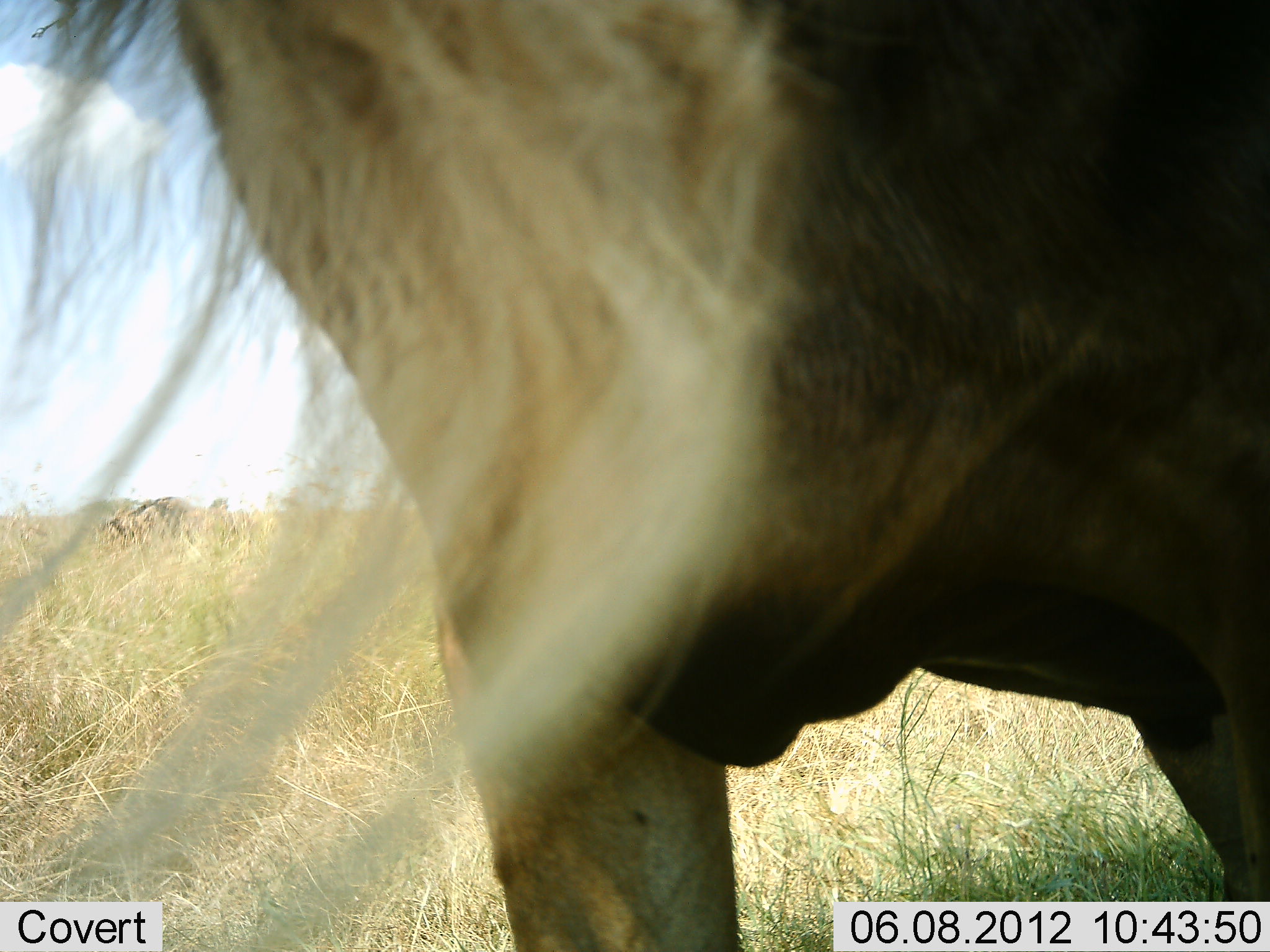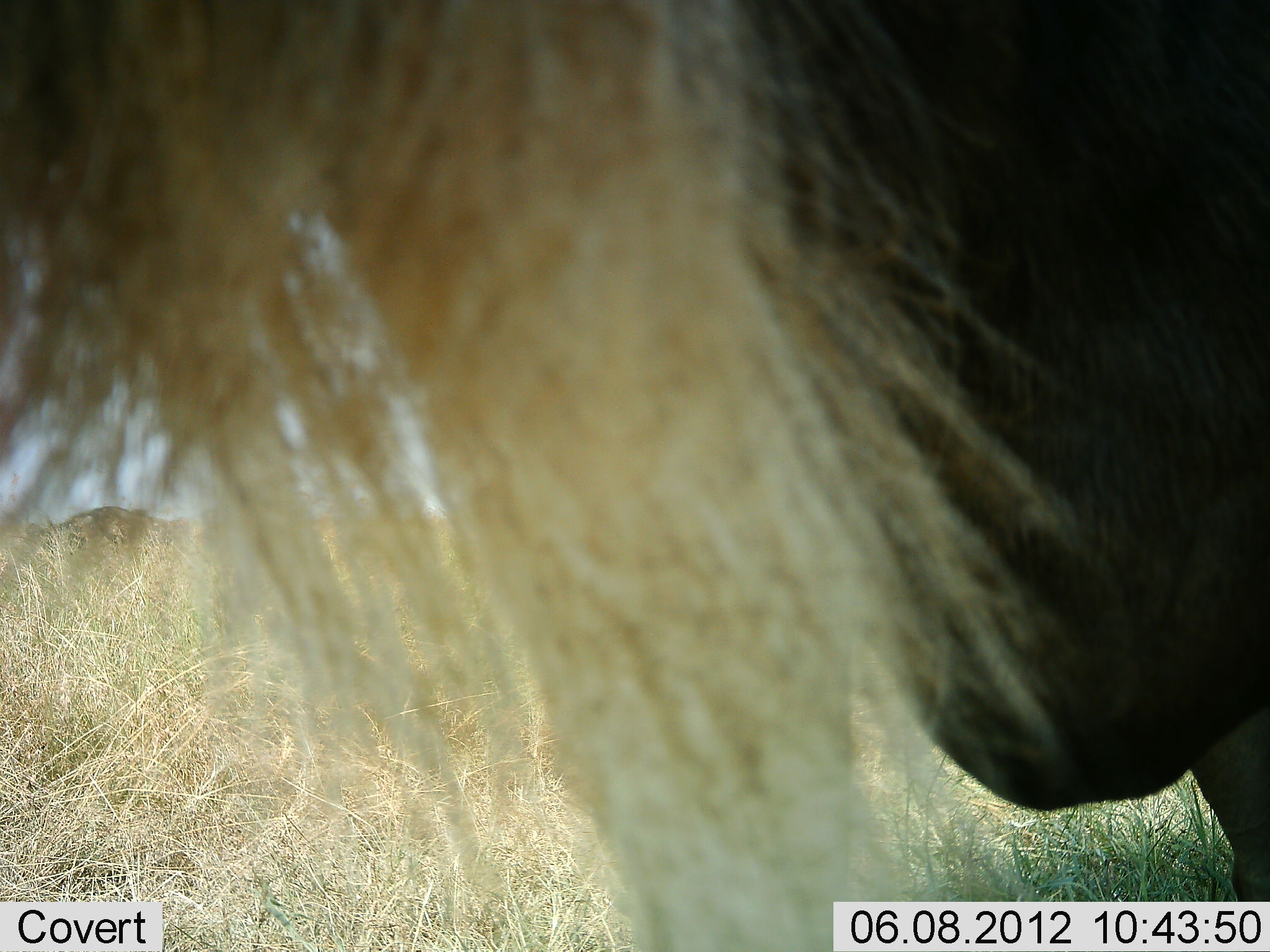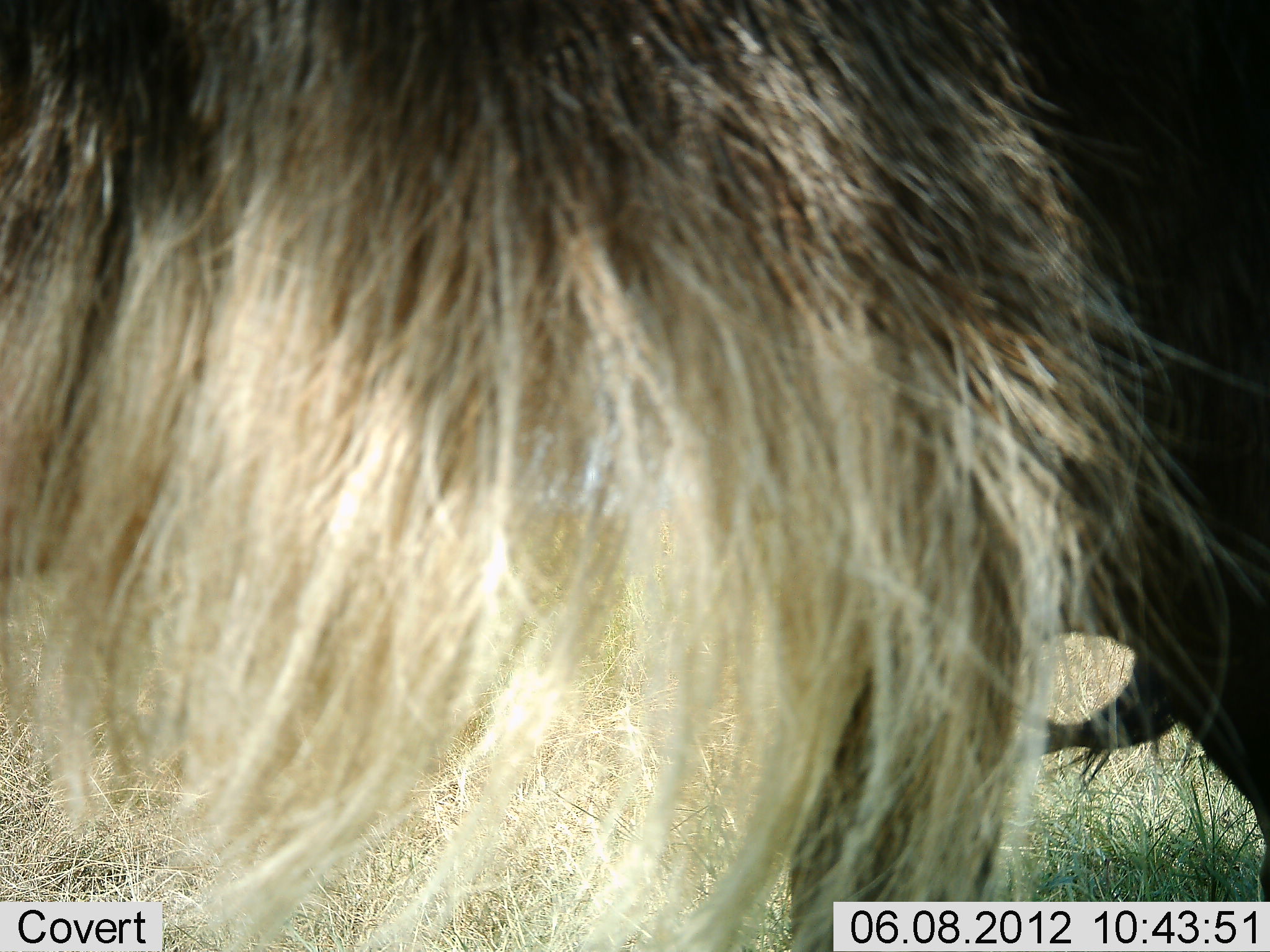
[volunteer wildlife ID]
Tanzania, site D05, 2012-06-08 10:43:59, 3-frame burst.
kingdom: Animalia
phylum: Chordata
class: Mammalia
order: Artiodactyla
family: Bovidae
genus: Connochaetes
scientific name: Connochaetes taurinus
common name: blue wildebeest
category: wildebeest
Wildebeest (blue wildebeest) (Connochaetes taurinus), count 1. Behavior (volunteer vote fractions): standing 80%, resting 0%, moving 30%, interacting 0%. Young present (vote fraction): 0%. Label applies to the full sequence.